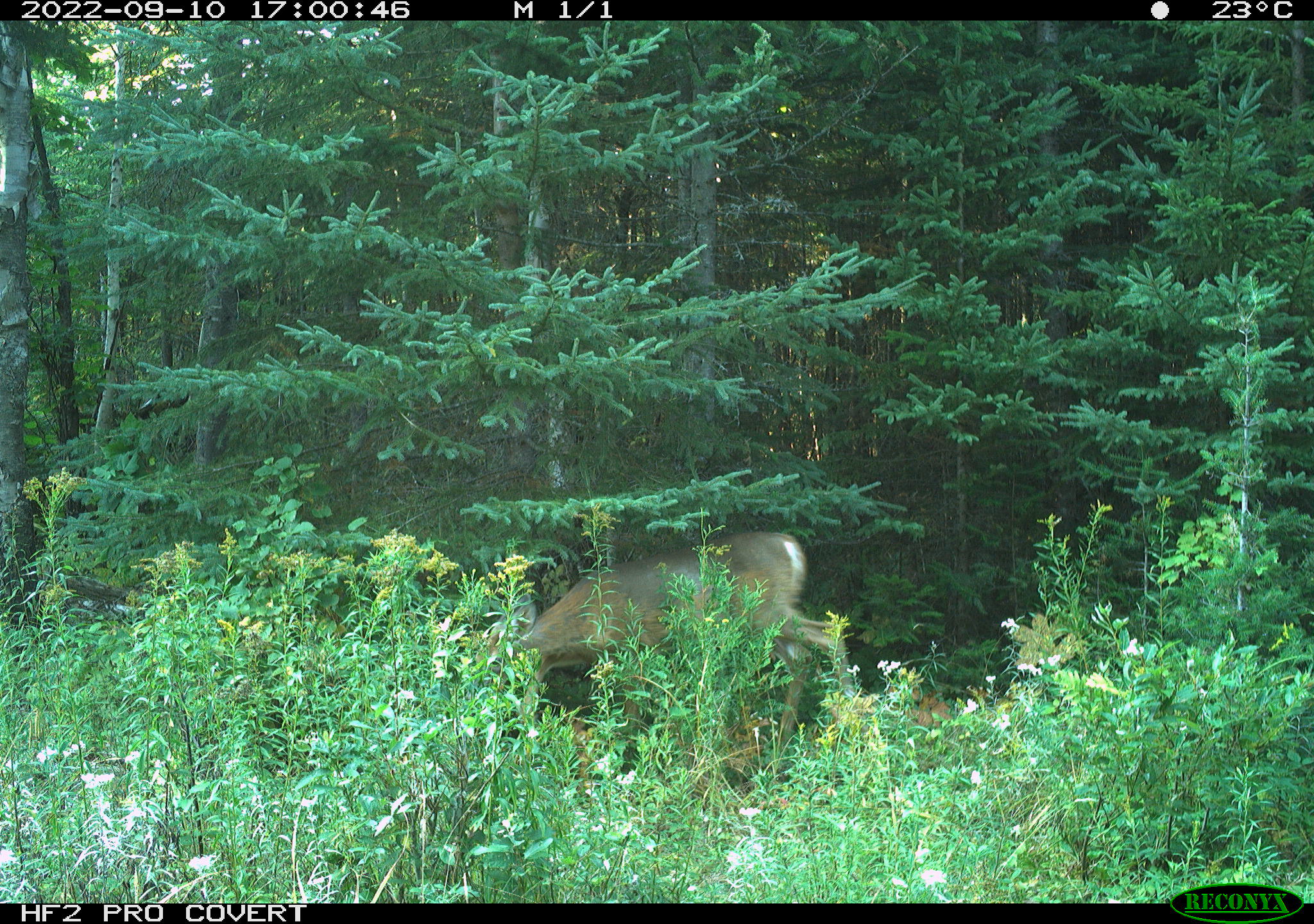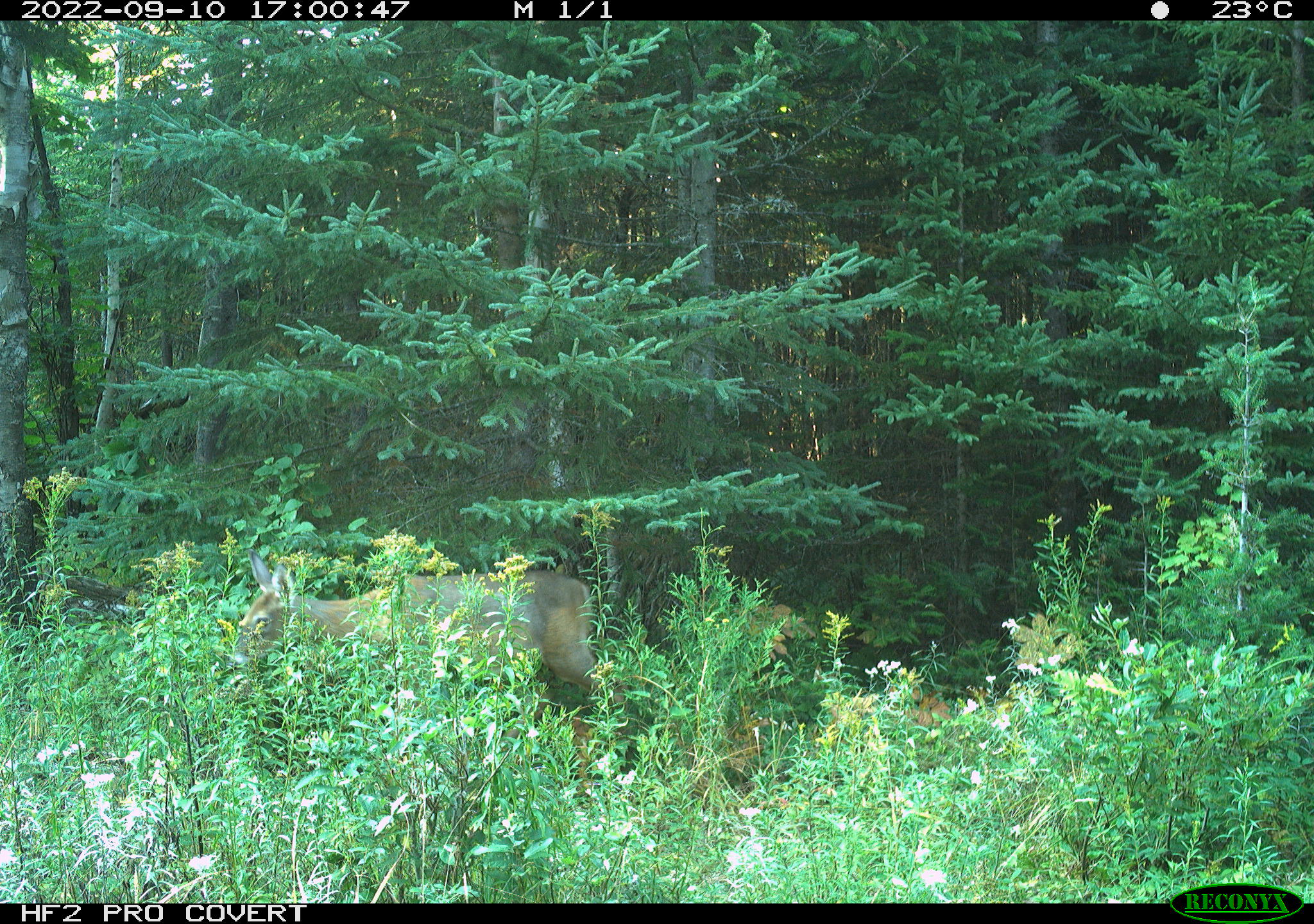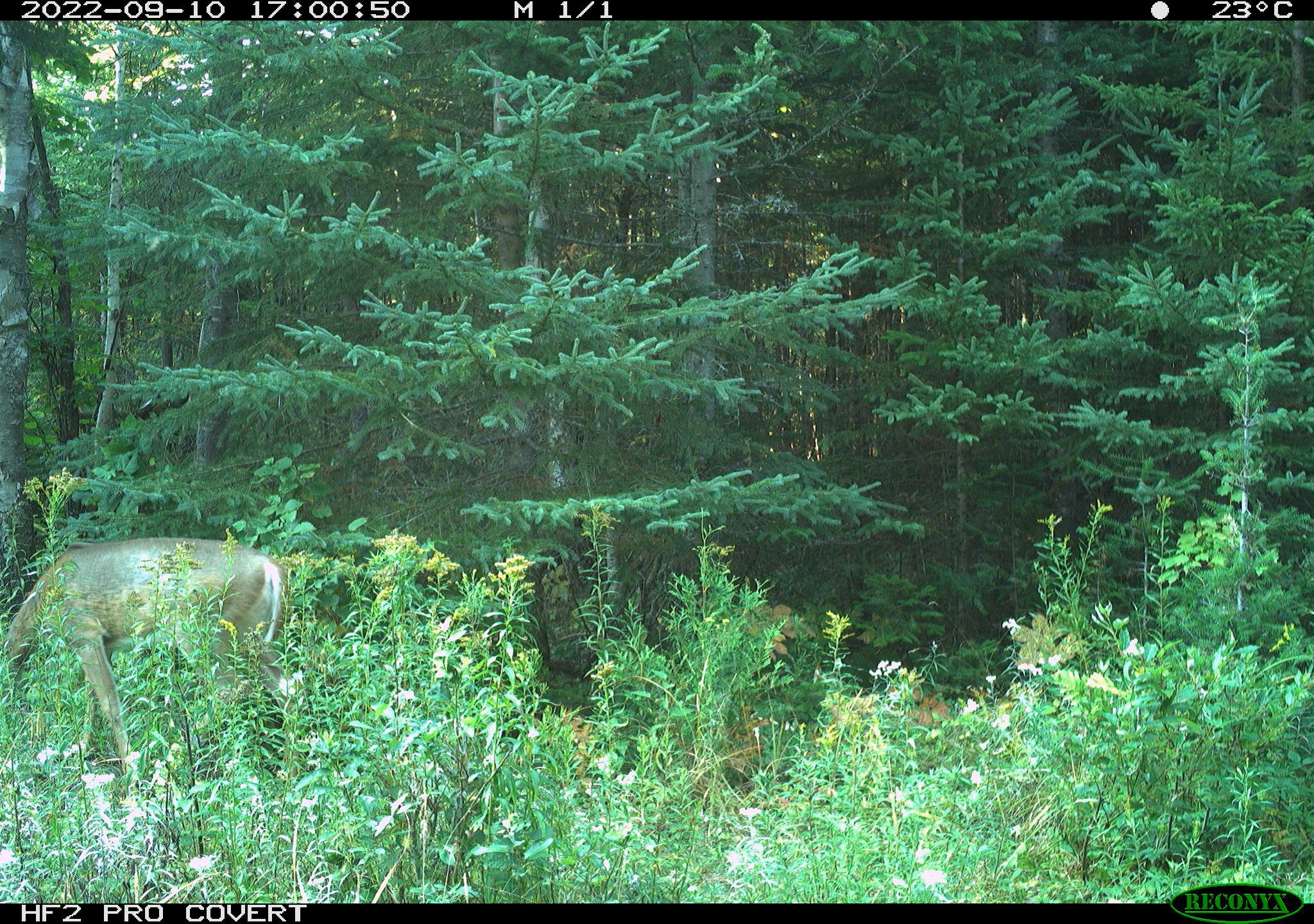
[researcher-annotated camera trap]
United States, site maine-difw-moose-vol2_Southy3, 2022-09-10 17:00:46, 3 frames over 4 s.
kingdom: Animalia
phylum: Chordata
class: Mammalia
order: Artiodactyla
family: Cervidae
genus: Odocoileus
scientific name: Odocoileus virginianus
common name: white-tailed deer